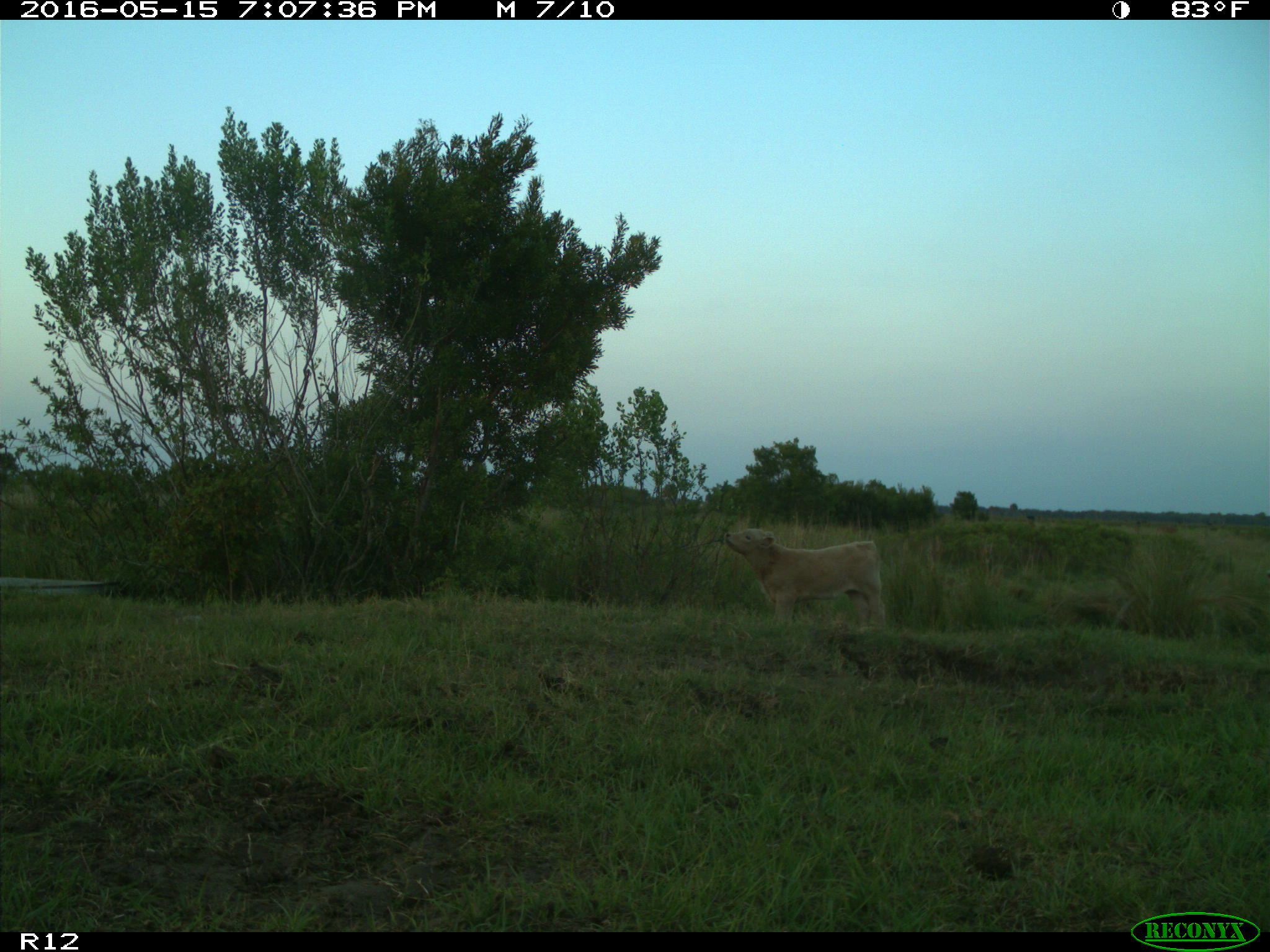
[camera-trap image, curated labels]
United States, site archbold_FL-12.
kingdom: Animalia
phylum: Chordata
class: Mammalia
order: Artiodactyla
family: Bovidae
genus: Bos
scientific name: Bos taurus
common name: domestic cow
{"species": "Bos taurus (domestic cow)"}